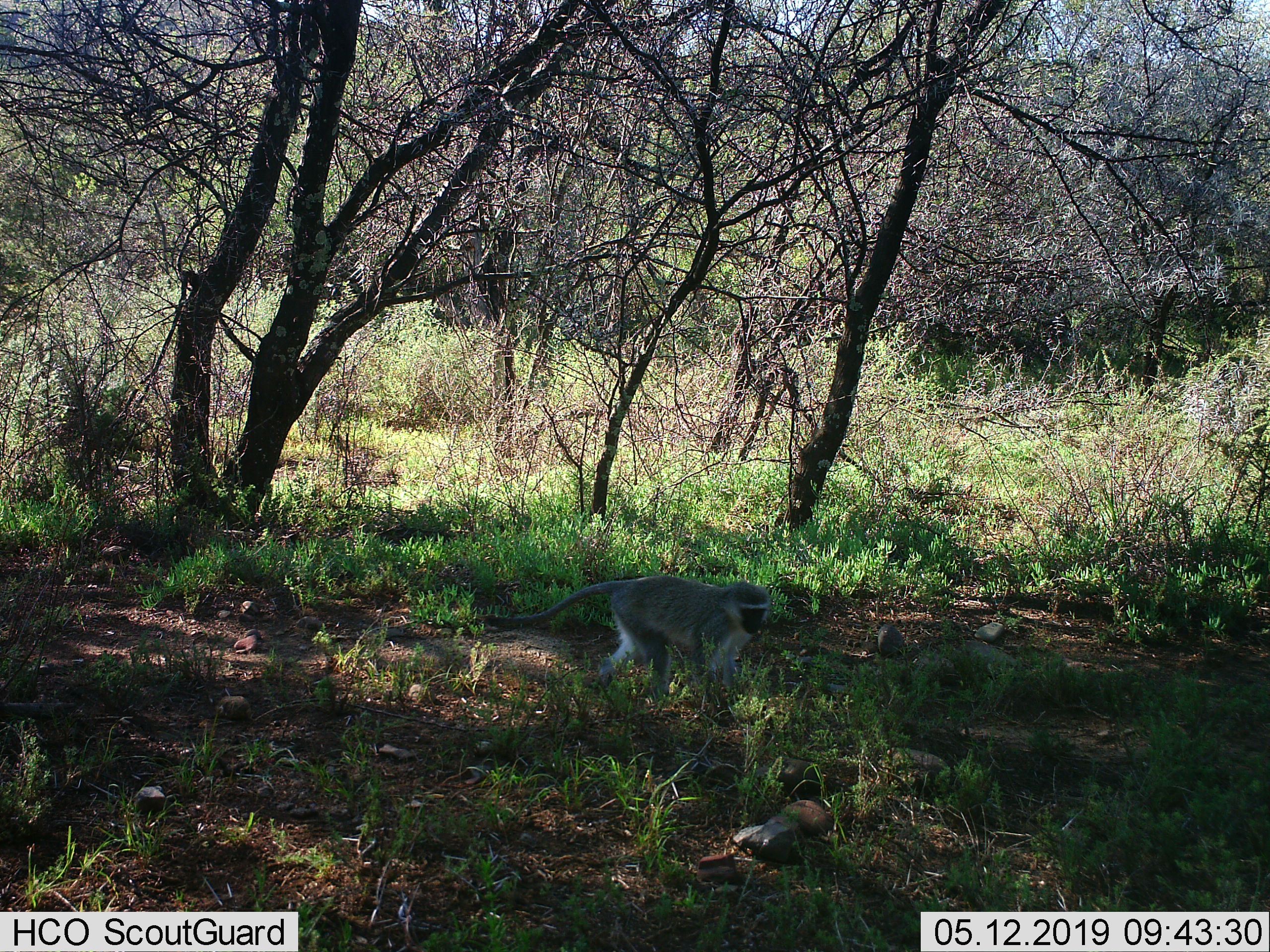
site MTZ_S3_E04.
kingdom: Animalia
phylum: Chordata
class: Mammalia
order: Primates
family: Cercopithecidae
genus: Chlorocebus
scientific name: Chlorocebus pygerythrus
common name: vervet monkey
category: monkeyvervet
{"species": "monkeyvervet (vervet monkey) (Chlorocebus pygerythrus)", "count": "1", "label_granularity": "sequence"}